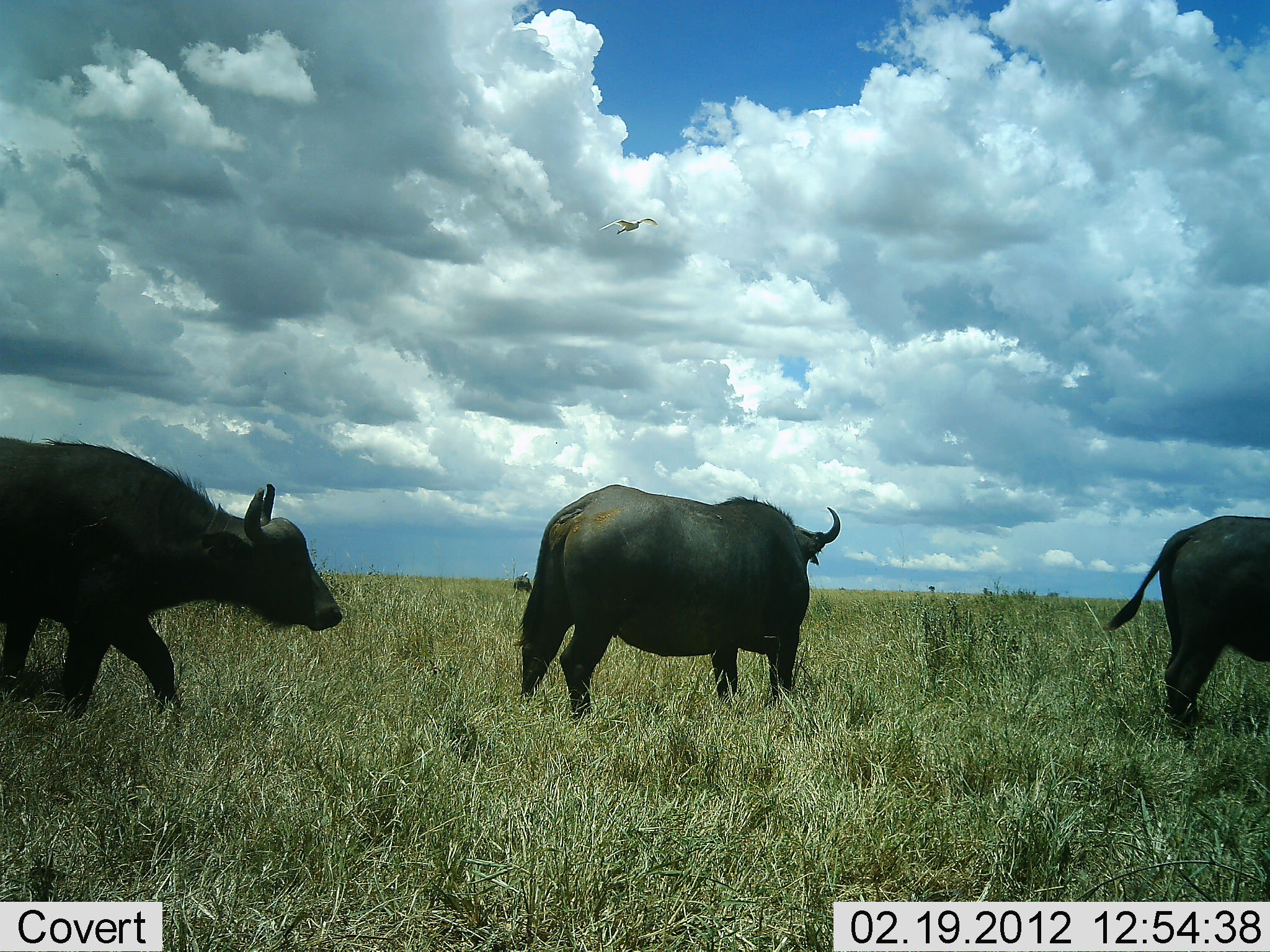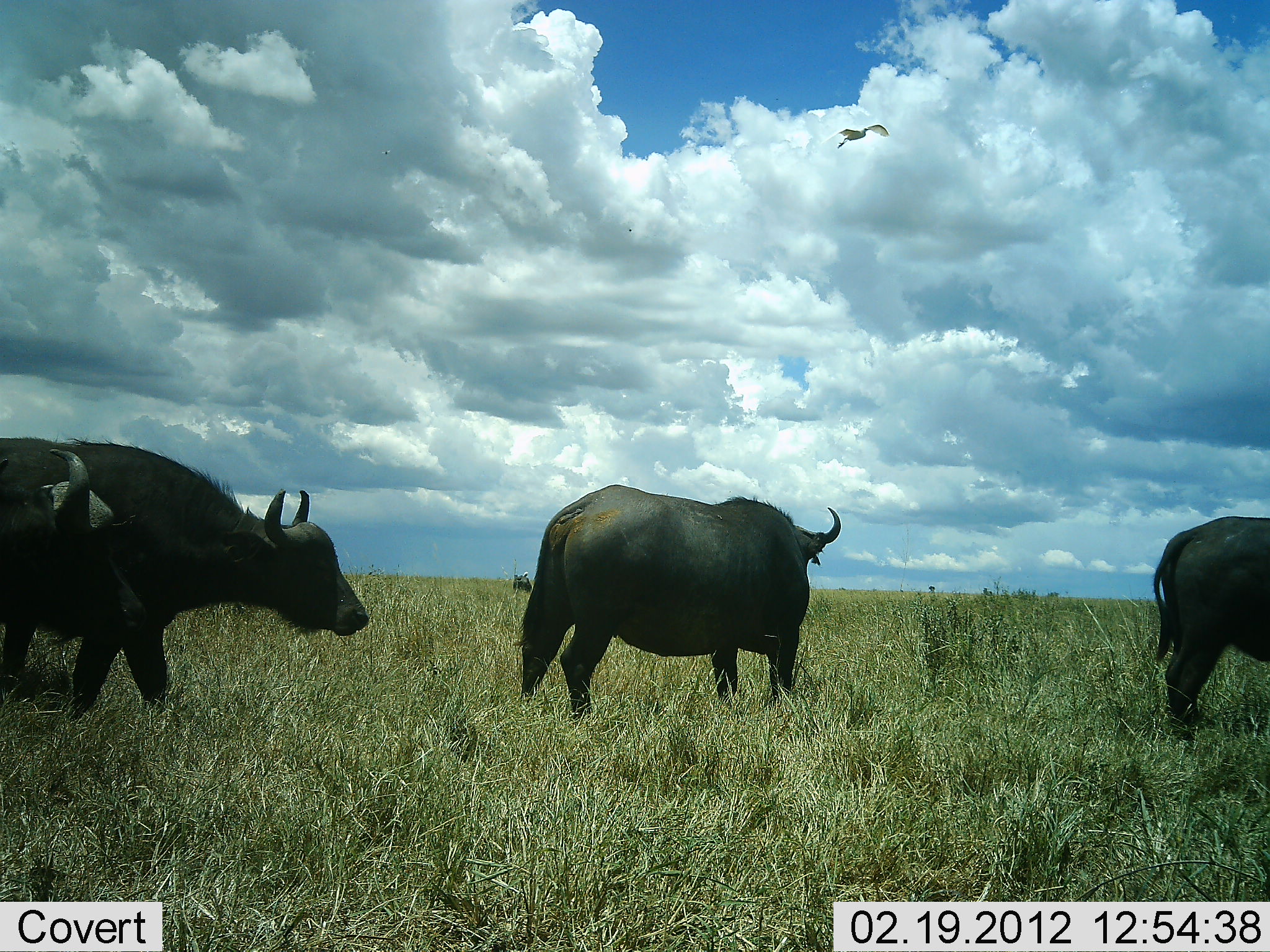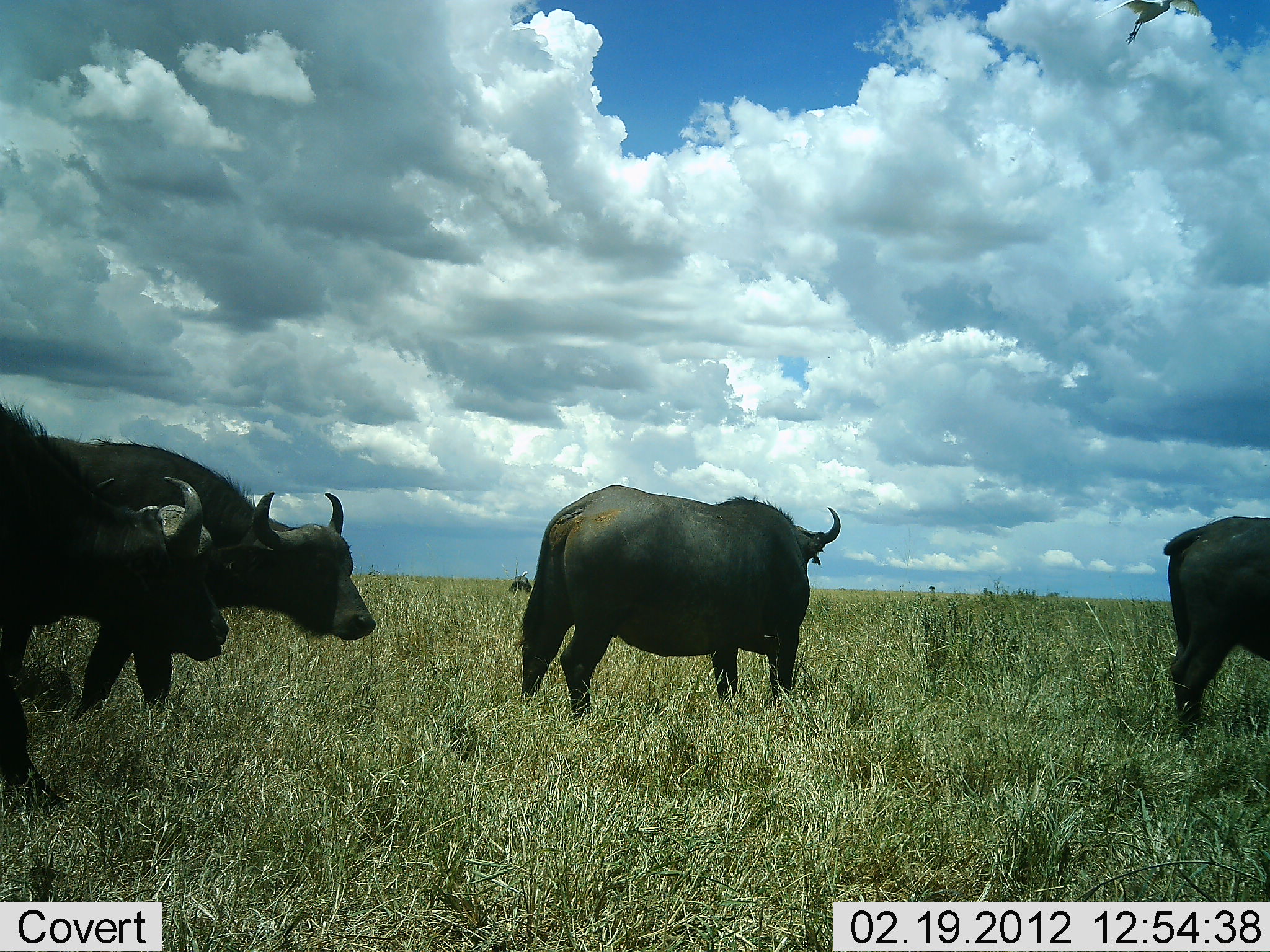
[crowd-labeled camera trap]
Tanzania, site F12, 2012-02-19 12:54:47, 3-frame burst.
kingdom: Animalia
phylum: Chordata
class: Mammalia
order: Artiodactyla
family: Bovidae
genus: Syncerus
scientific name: Syncerus caffer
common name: cape buffalo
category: buffalo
Buffalo (cape buffalo) (Syncerus caffer), count 5. Behavior (volunteer vote fractions): standing 52%, resting 3%, moving 81%, interacting 0%. Young present (vote fraction): 3%. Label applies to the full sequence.